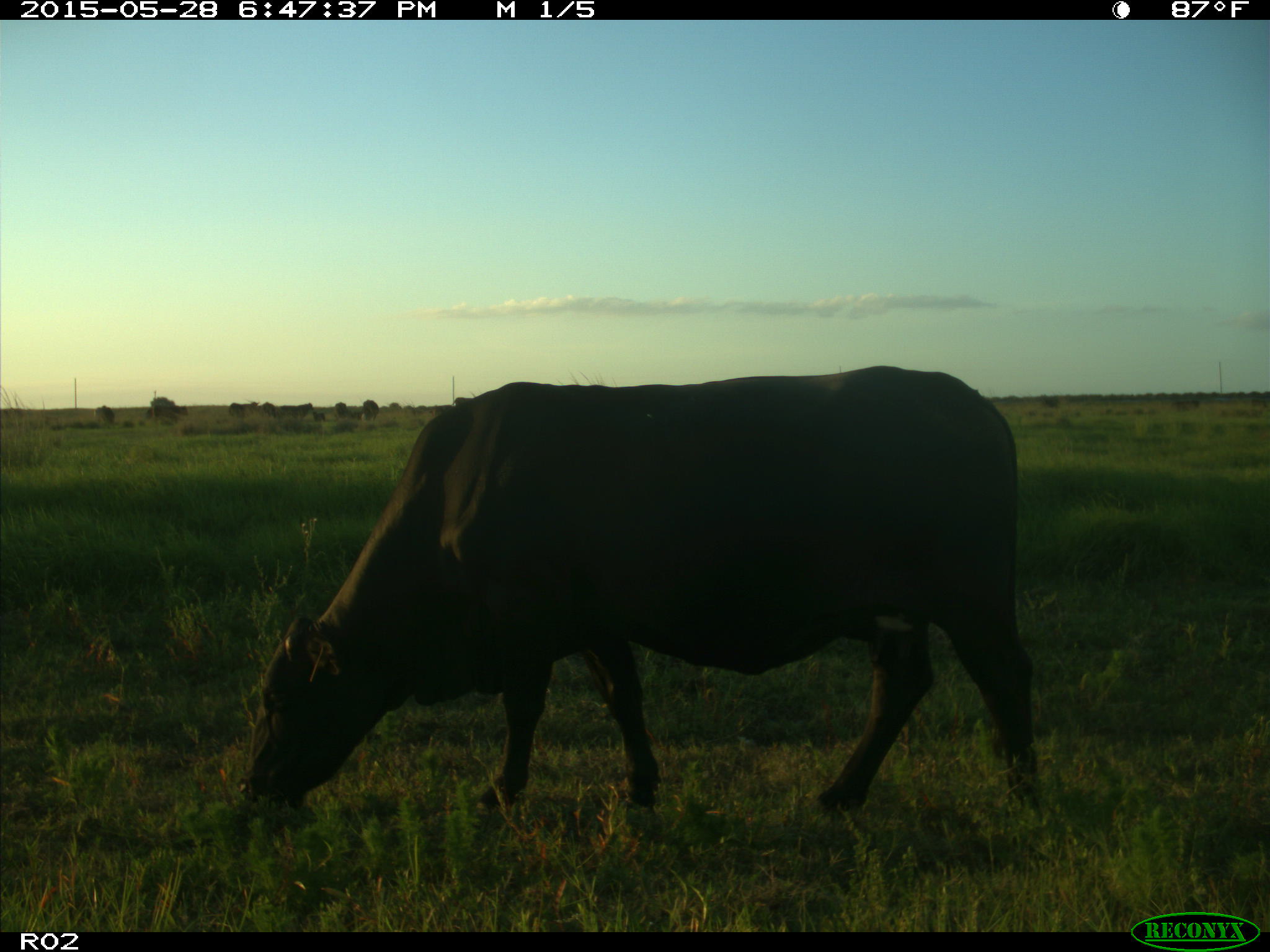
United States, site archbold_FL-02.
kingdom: Animalia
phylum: Chordata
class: Mammalia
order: Artiodactyla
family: Bovidae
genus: Bos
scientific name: Bos taurus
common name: domestic cow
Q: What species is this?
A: Bos taurus (domestic cow).